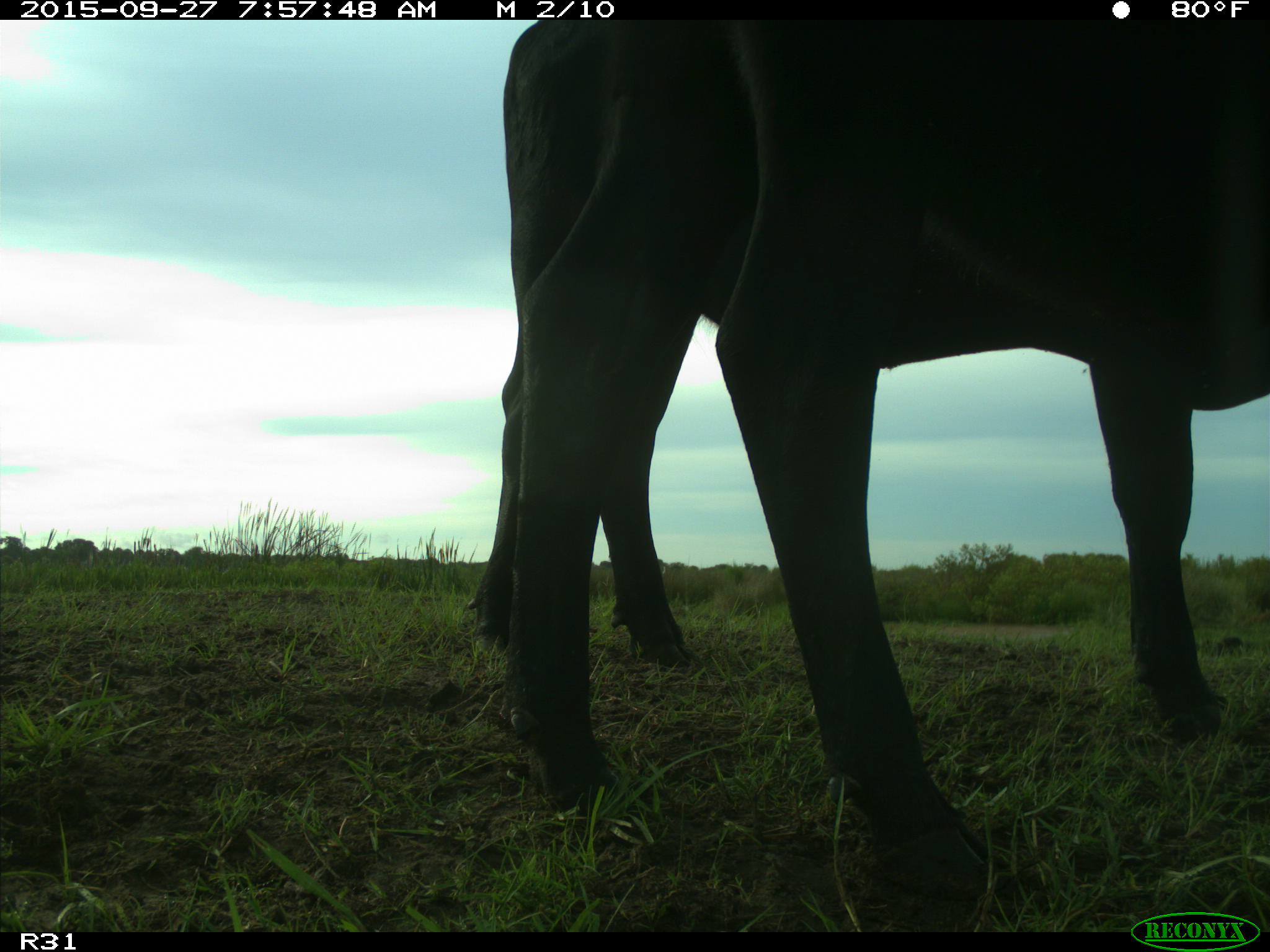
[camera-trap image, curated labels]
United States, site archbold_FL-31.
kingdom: Animalia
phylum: Chordata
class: Mammalia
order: Artiodactyla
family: Bovidae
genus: Bos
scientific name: Bos taurus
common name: domestic cow